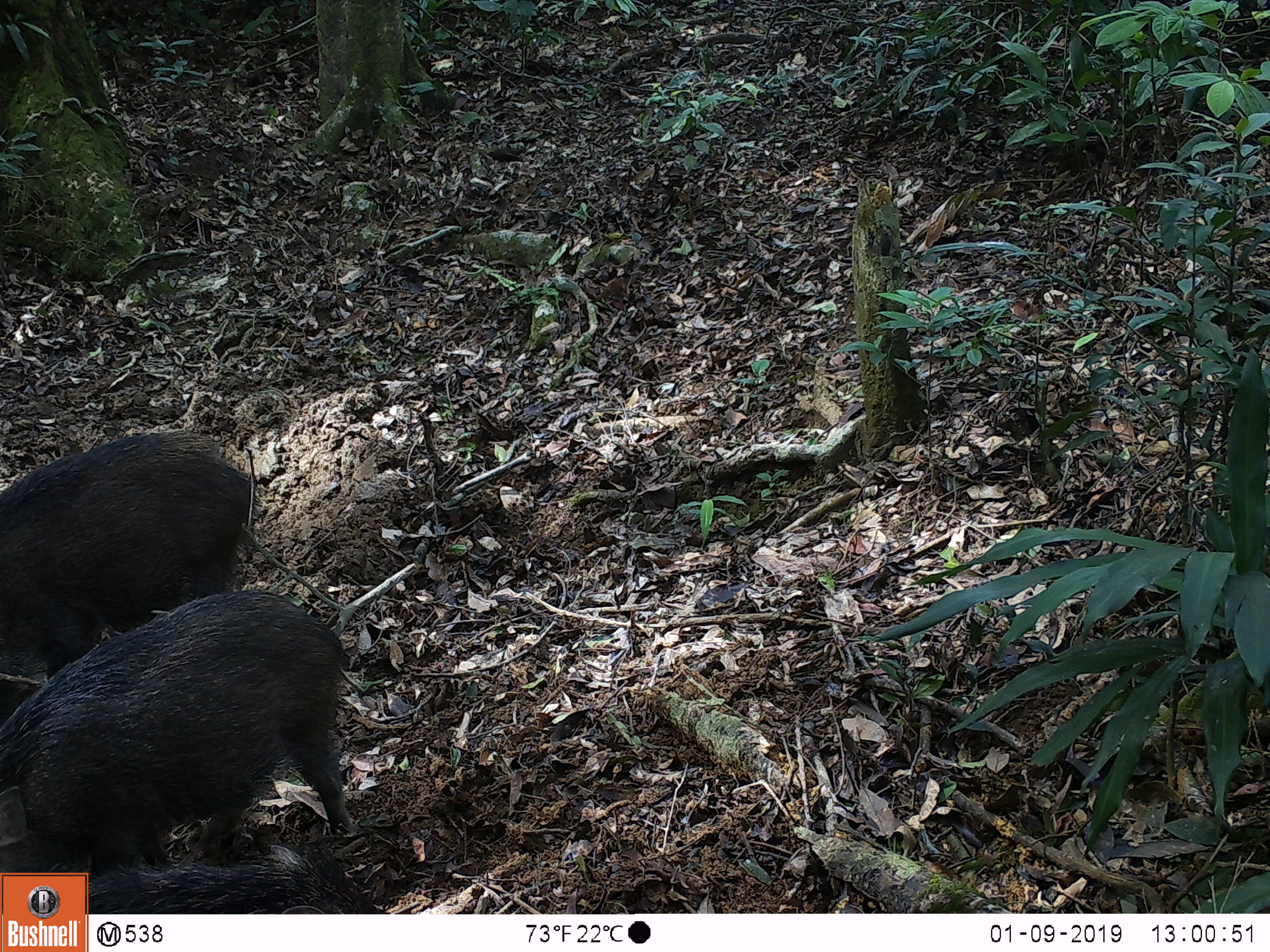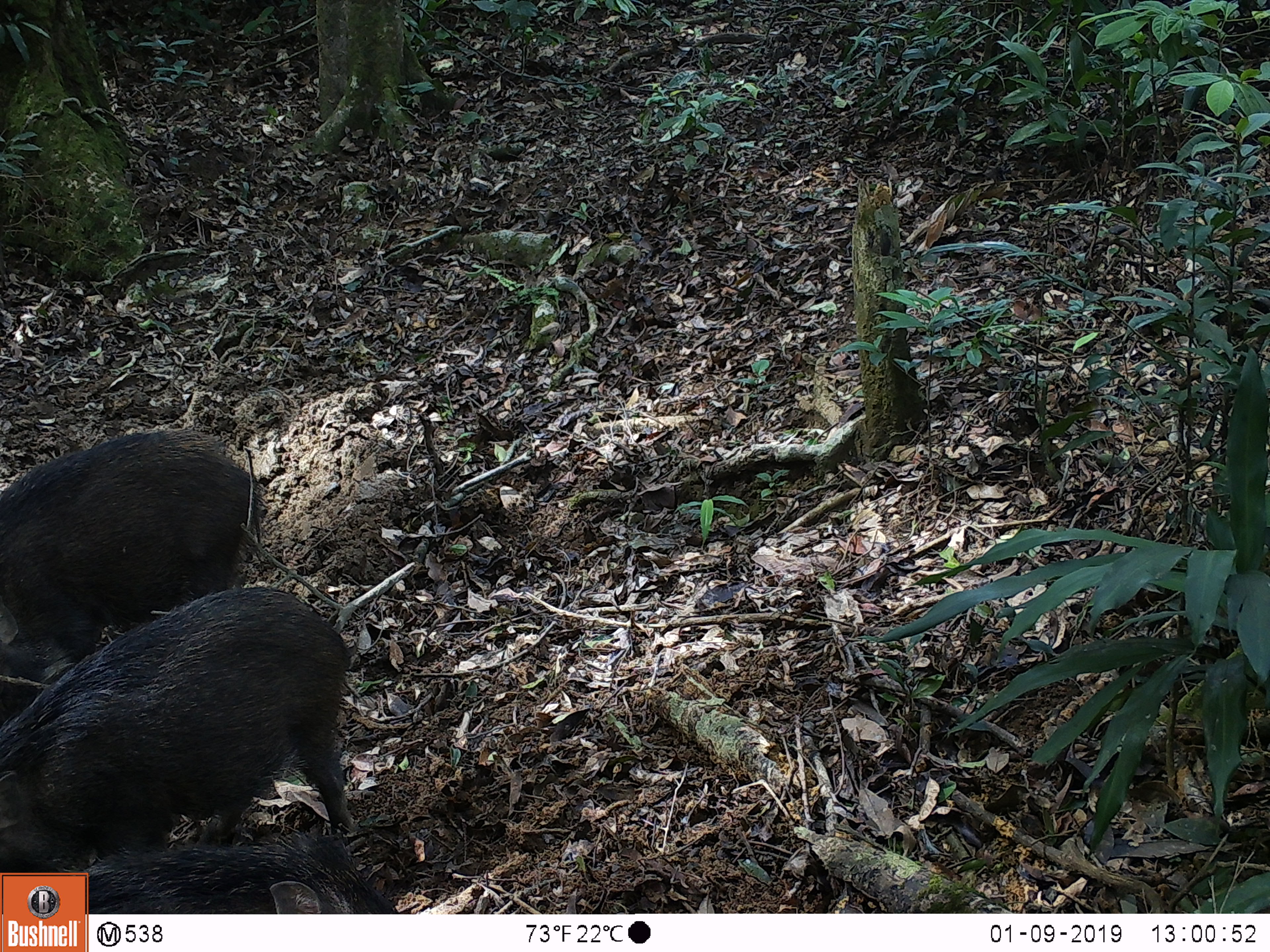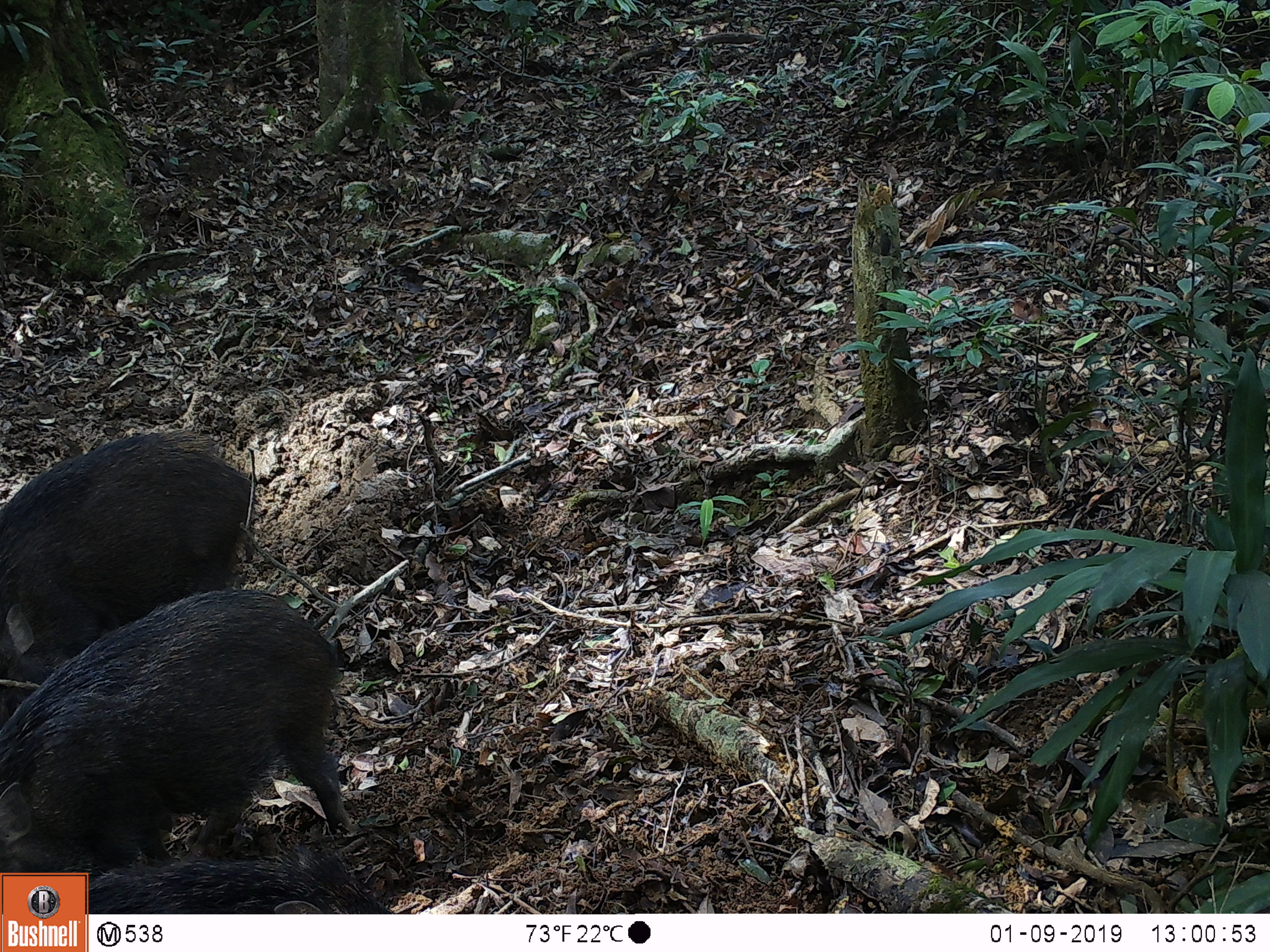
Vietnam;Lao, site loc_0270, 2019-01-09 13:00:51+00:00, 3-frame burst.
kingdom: Animalia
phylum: Chordata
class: Mammalia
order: Artiodactyla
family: Suidae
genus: Sus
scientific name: Sus scrofa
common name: eurasian wild pig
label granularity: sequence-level